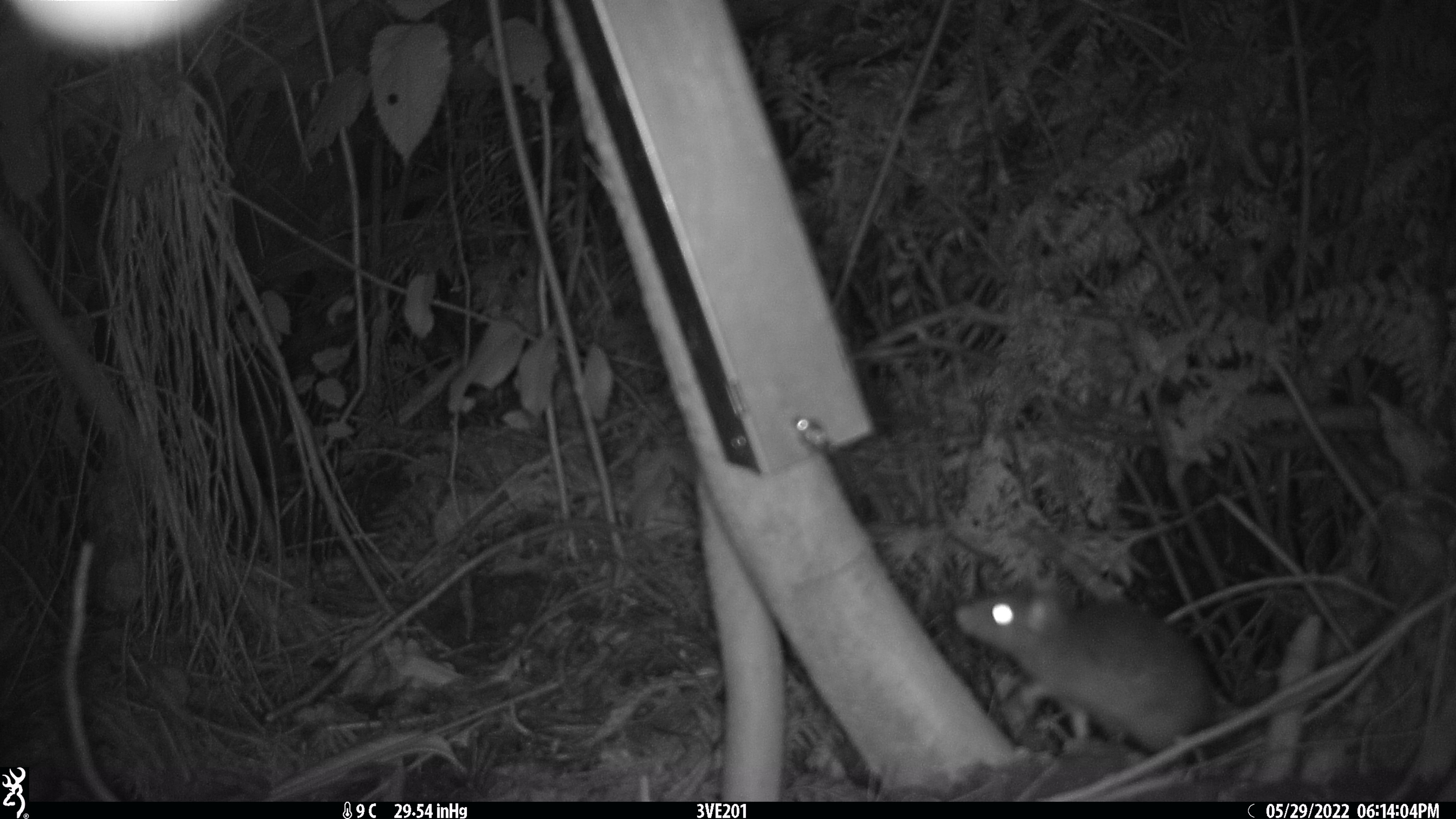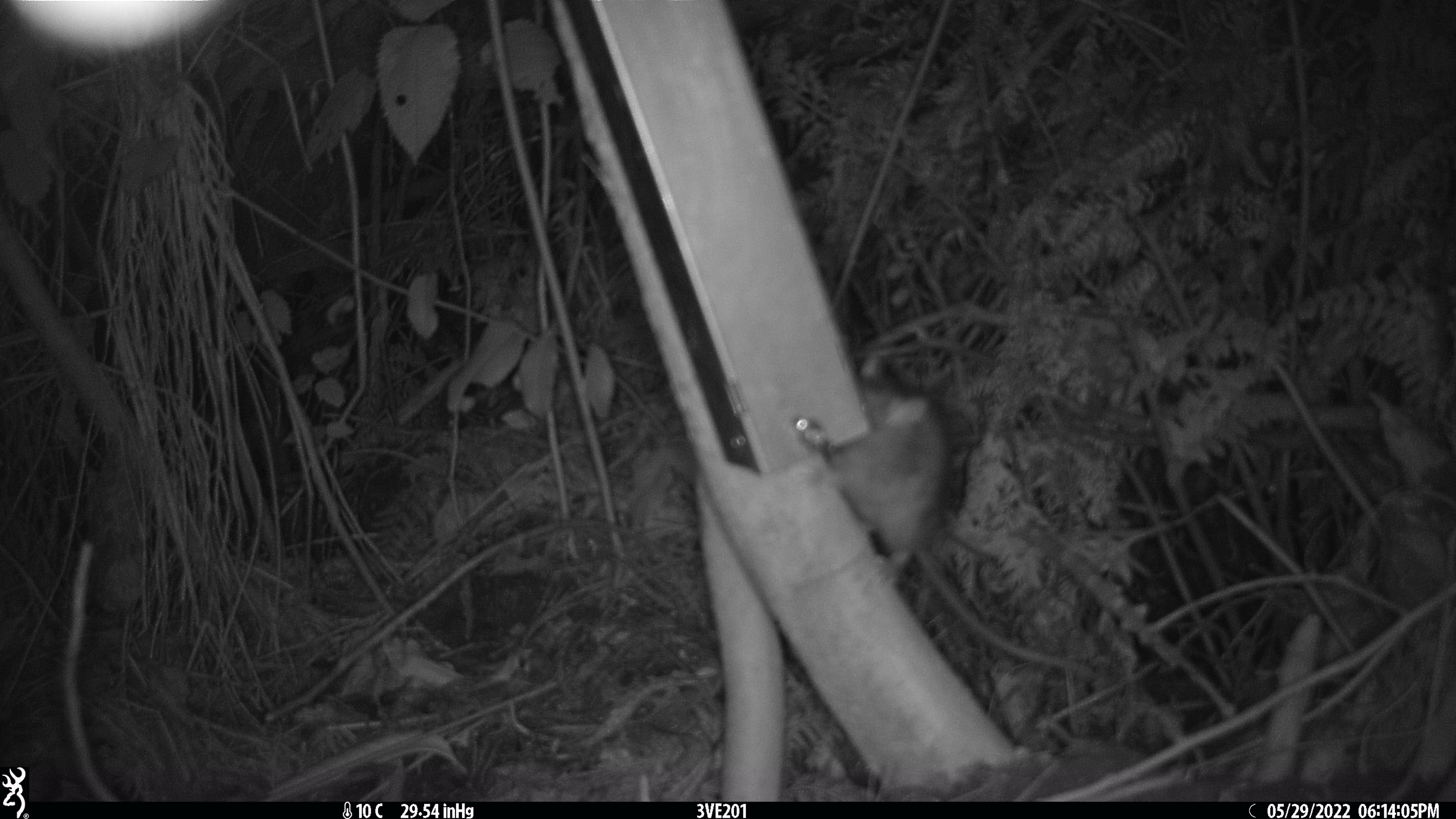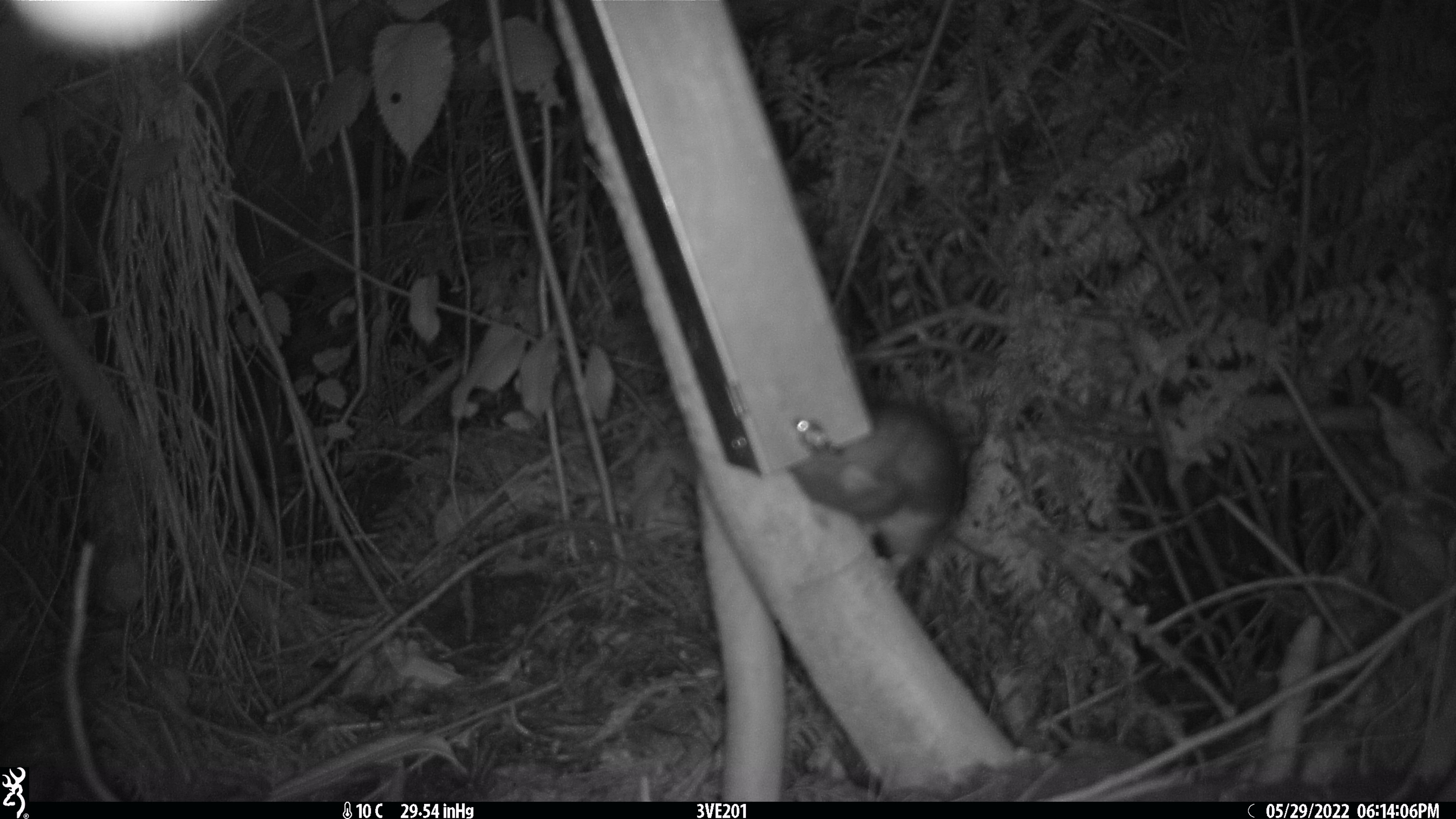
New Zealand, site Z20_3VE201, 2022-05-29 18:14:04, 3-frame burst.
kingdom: Animalia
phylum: Chordata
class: Mammalia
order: Rodentia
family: Muridae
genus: Rattus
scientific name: Rattus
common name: rat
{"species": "rat (Rattus)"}